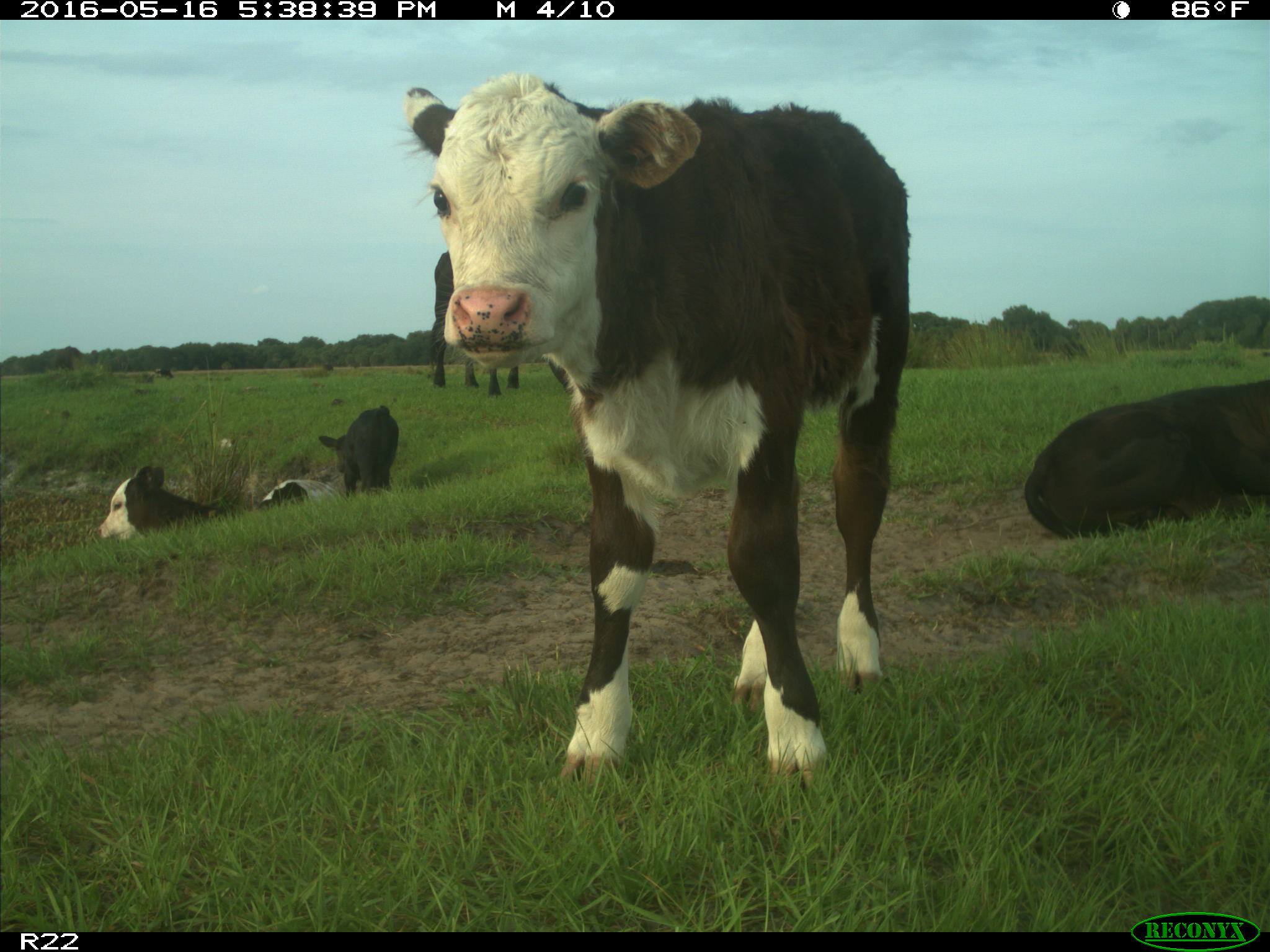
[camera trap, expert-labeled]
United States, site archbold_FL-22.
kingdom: Animalia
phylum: Chordata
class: Mammalia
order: Artiodactyla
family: Bovidae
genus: Bos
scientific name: Bos taurus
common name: domestic cow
Bos taurus (domestic cow).